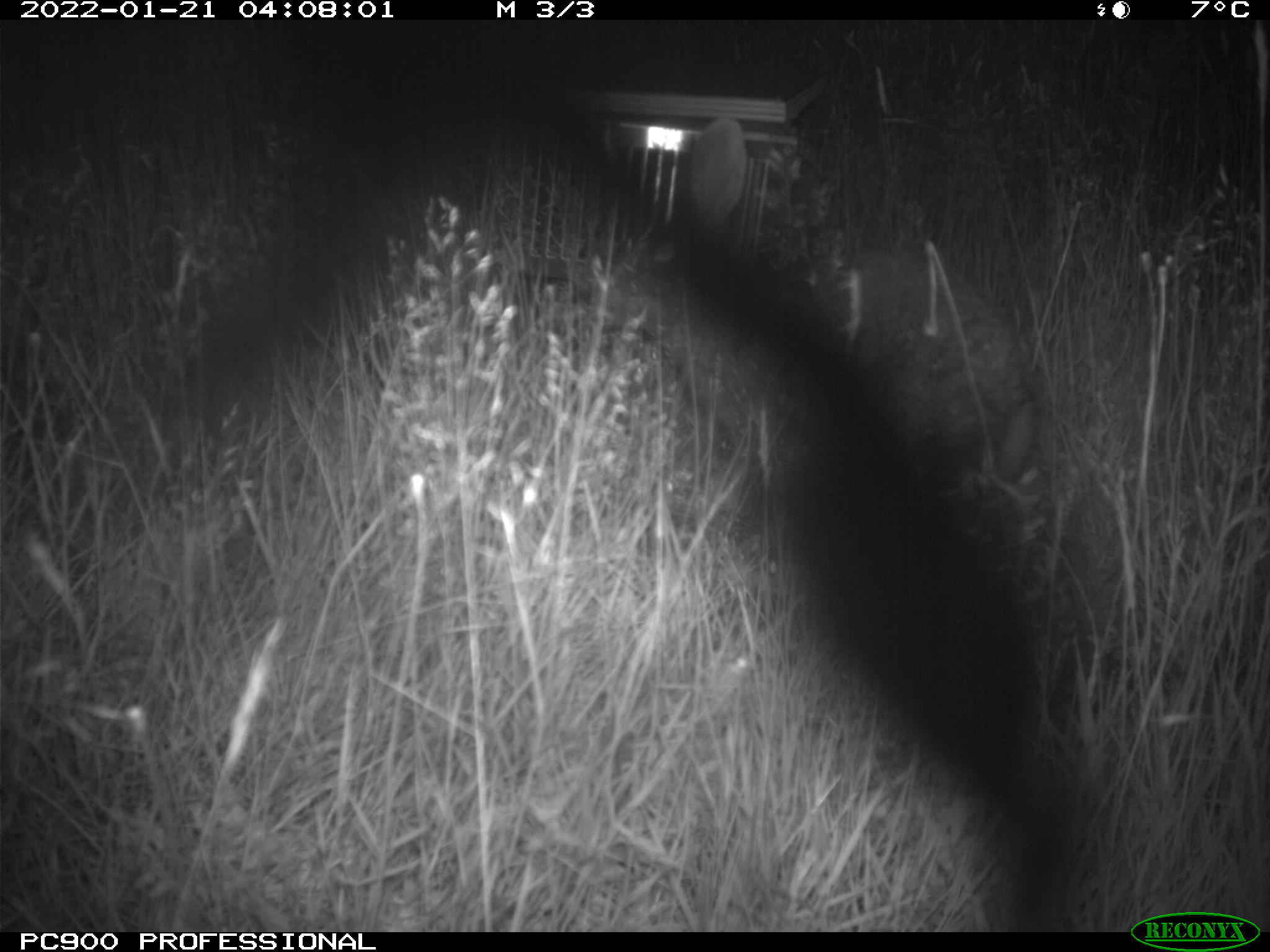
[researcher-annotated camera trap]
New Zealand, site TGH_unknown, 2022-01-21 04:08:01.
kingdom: Animalia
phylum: Chordata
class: Mammalia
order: Lagomorpha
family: Leporidae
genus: Oryctolagus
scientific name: Oryctolagus cuniculus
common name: european rabbit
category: rabbit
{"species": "rabbit (european rabbit) (Oryctolagus cuniculus)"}